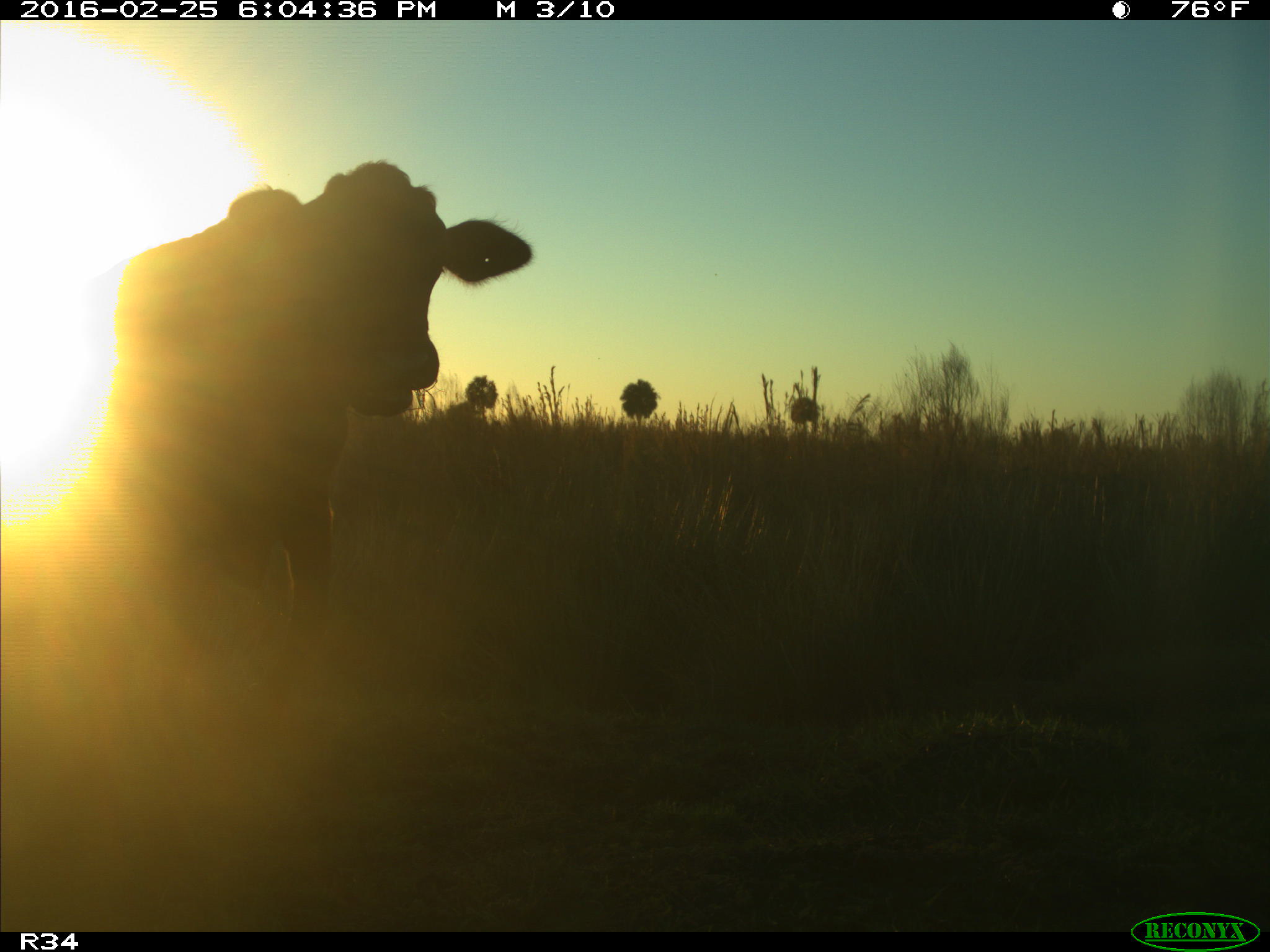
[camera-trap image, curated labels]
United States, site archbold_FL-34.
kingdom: Animalia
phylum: Chordata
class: Mammalia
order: Artiodactyla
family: Bovidae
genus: Bos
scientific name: Bos taurus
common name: domestic cow